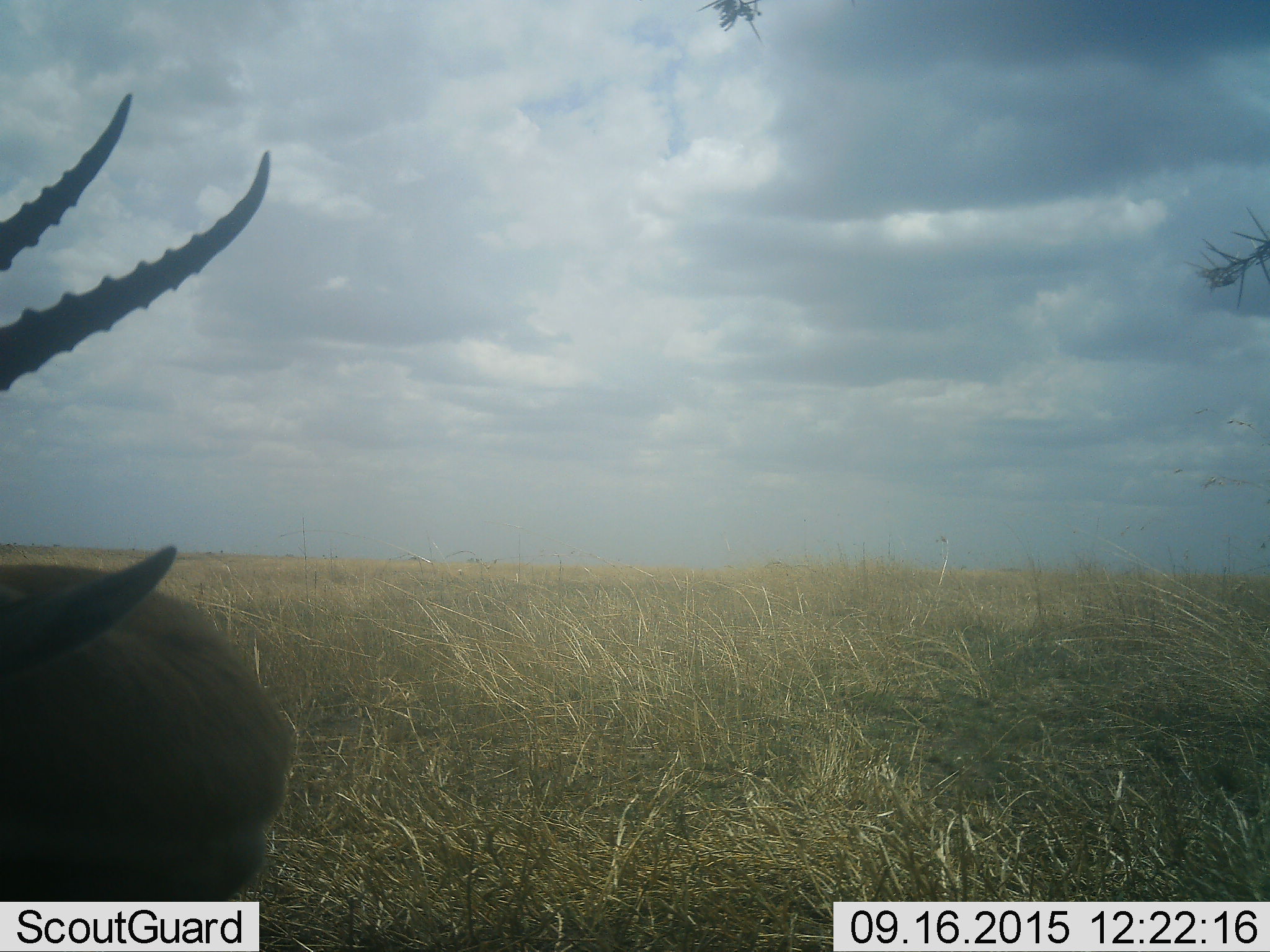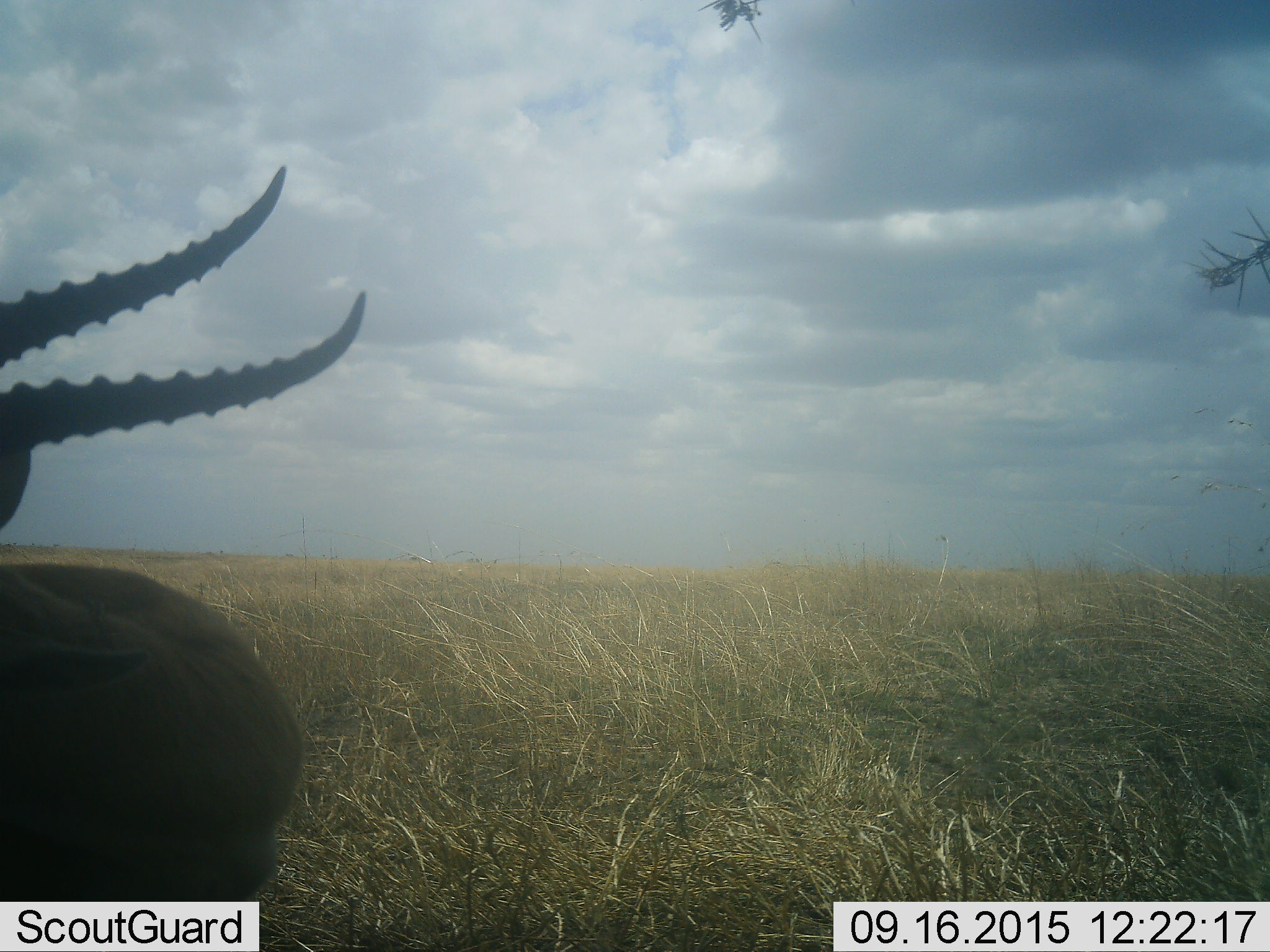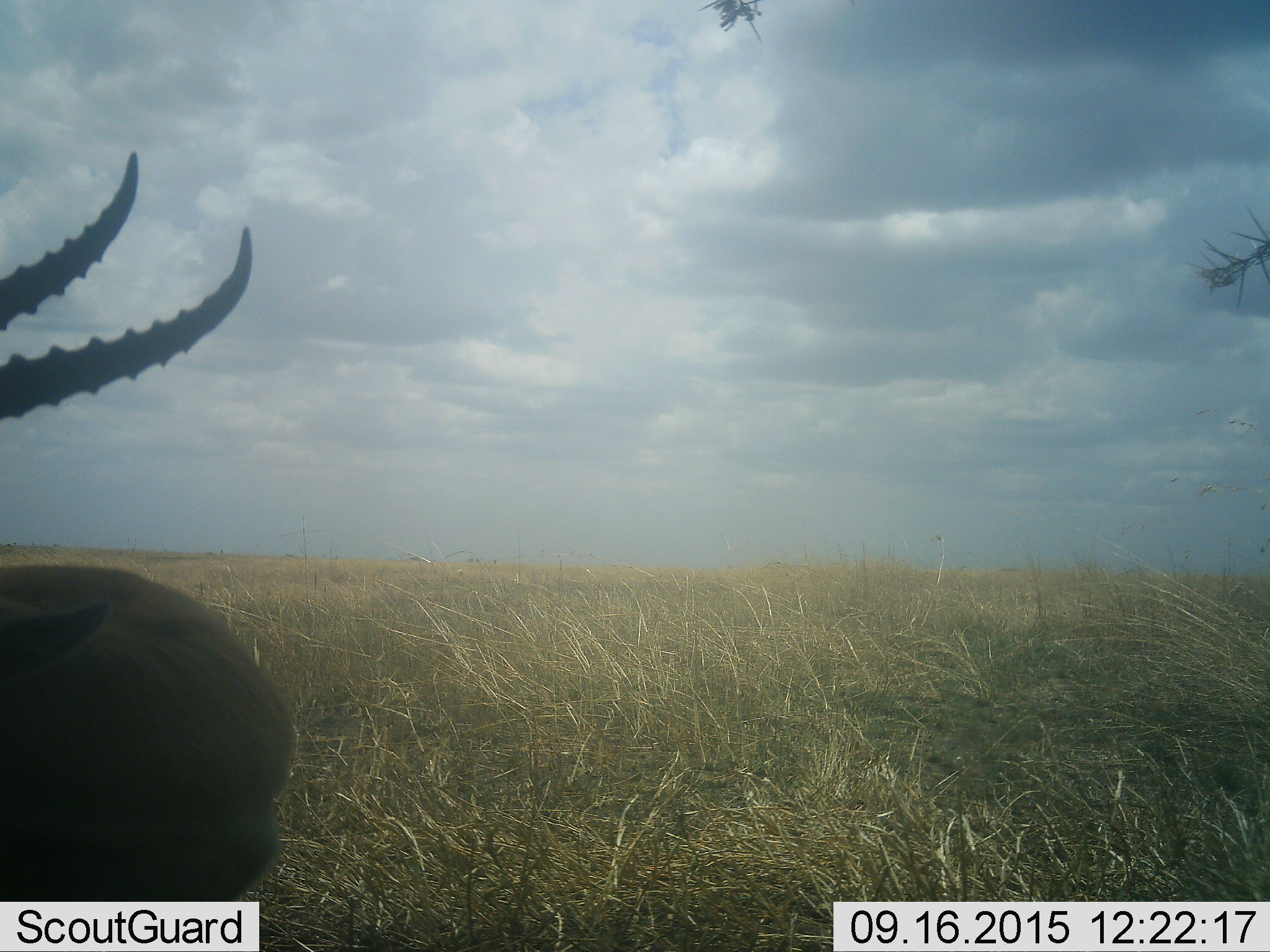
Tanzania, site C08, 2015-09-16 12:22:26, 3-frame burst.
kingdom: Animalia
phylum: Chordata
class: Mammalia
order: Artiodactyla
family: Bovidae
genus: Eudorcas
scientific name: Eudorcas thomsonii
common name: thomson's gazelle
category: gazellethomsons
Gazellethomsons (thomson's gazelle) (Eudorcas thomsonii), count 1. Behavior (volunteer vote fractions): standing 67%, resting 25%, moving 8%, interacting 0%. Young present (vote fraction): 0%. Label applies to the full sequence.